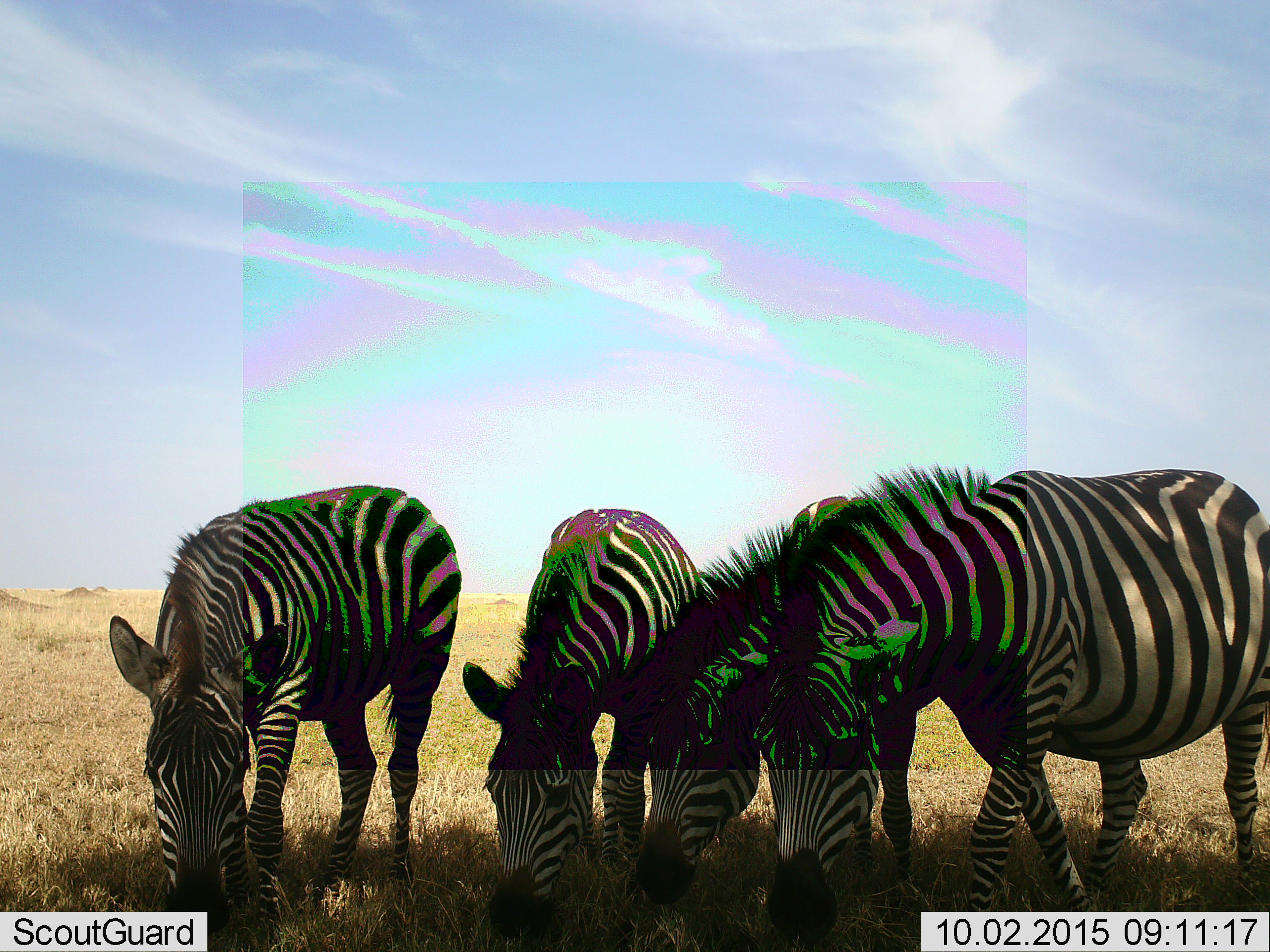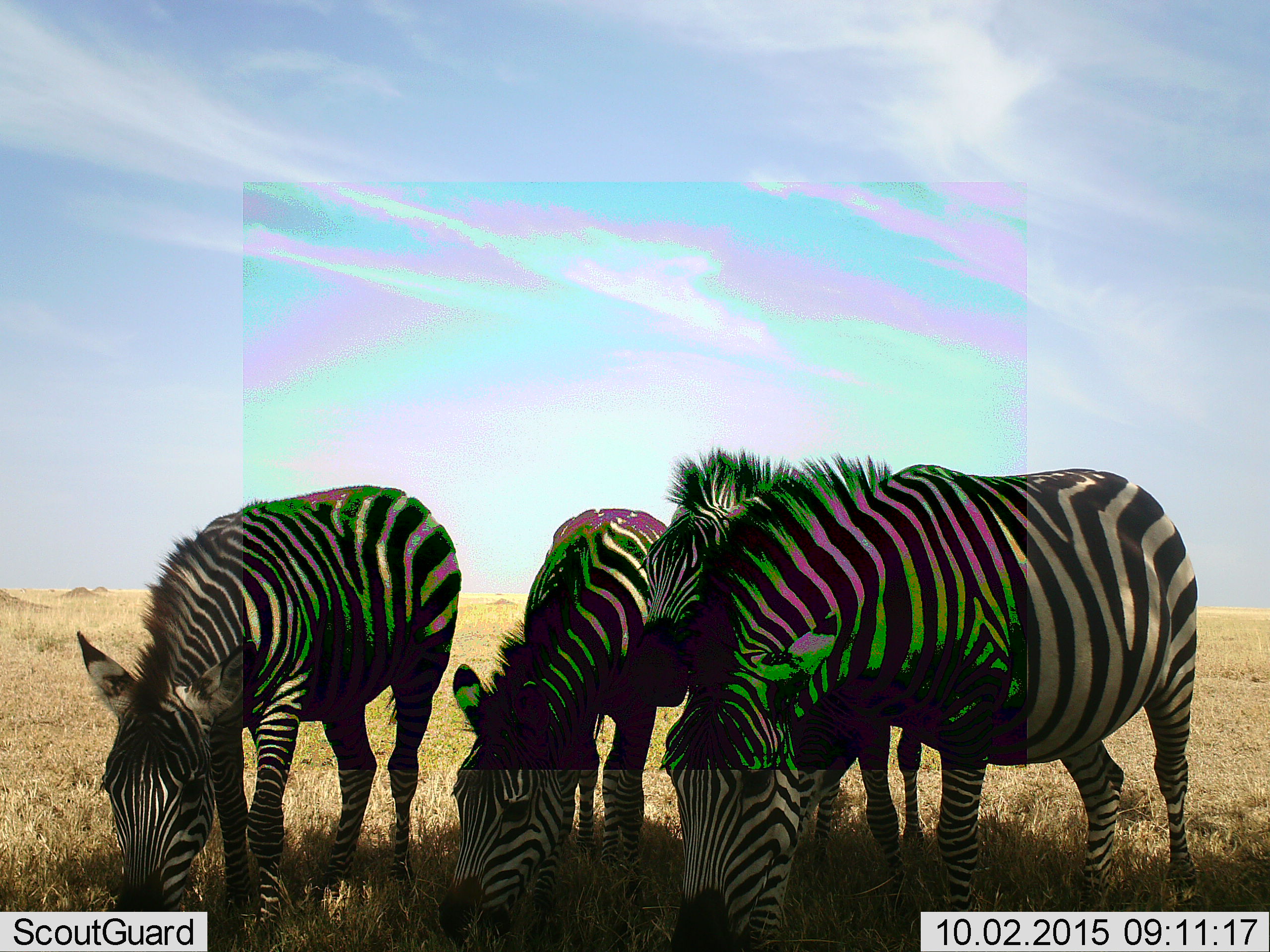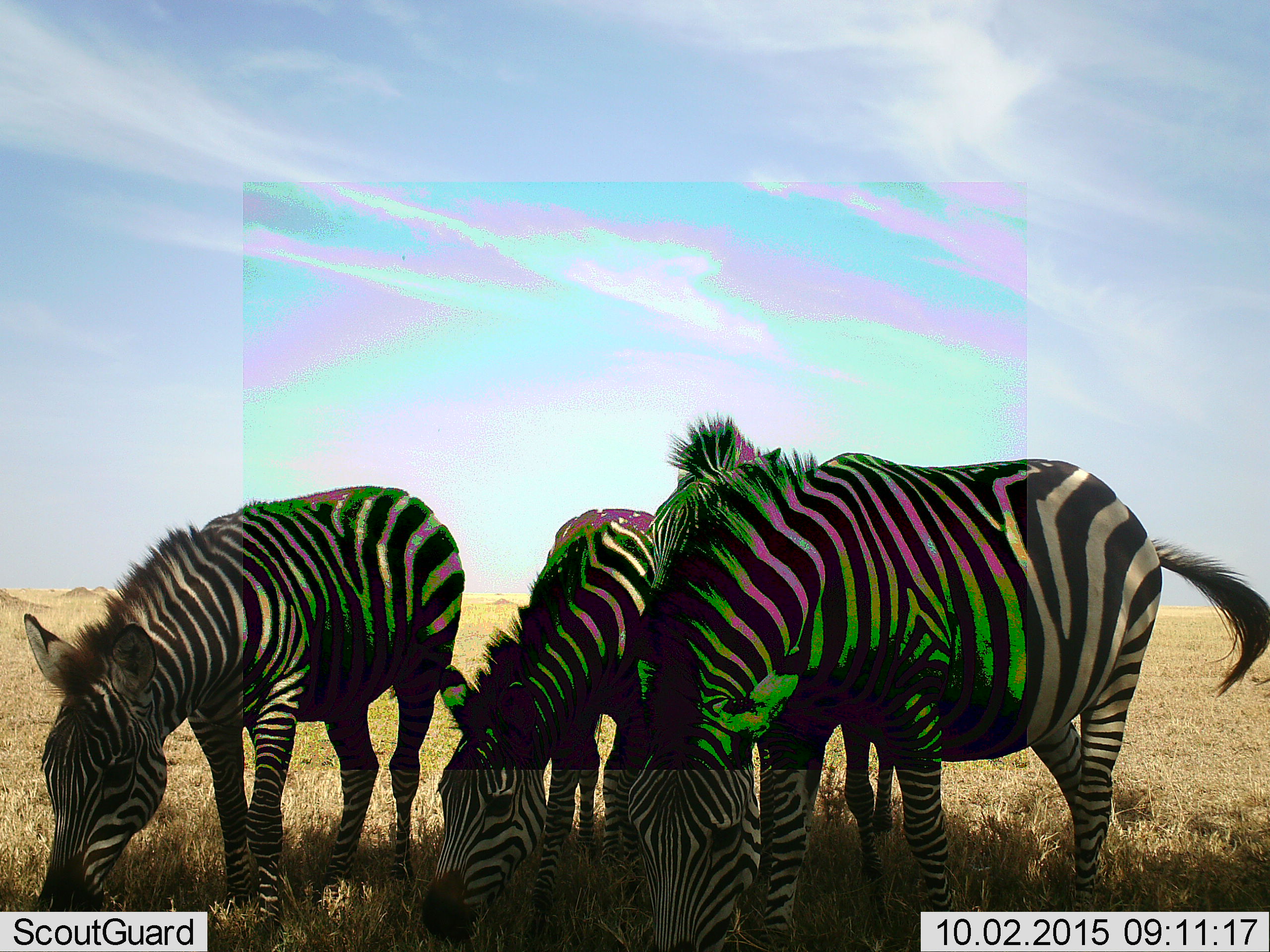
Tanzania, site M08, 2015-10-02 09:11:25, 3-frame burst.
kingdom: Animalia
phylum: Chordata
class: Mammalia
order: Perissodactyla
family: Equidae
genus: Equus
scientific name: Equus quagga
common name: plains zebra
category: zebra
Zebra (plains zebra) (Equus quagga), count 4. Behavior (volunteer vote fractions): standing 20%, resting 0%, moving 30%, interacting 10%. Young present (vote fraction): 10%. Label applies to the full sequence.